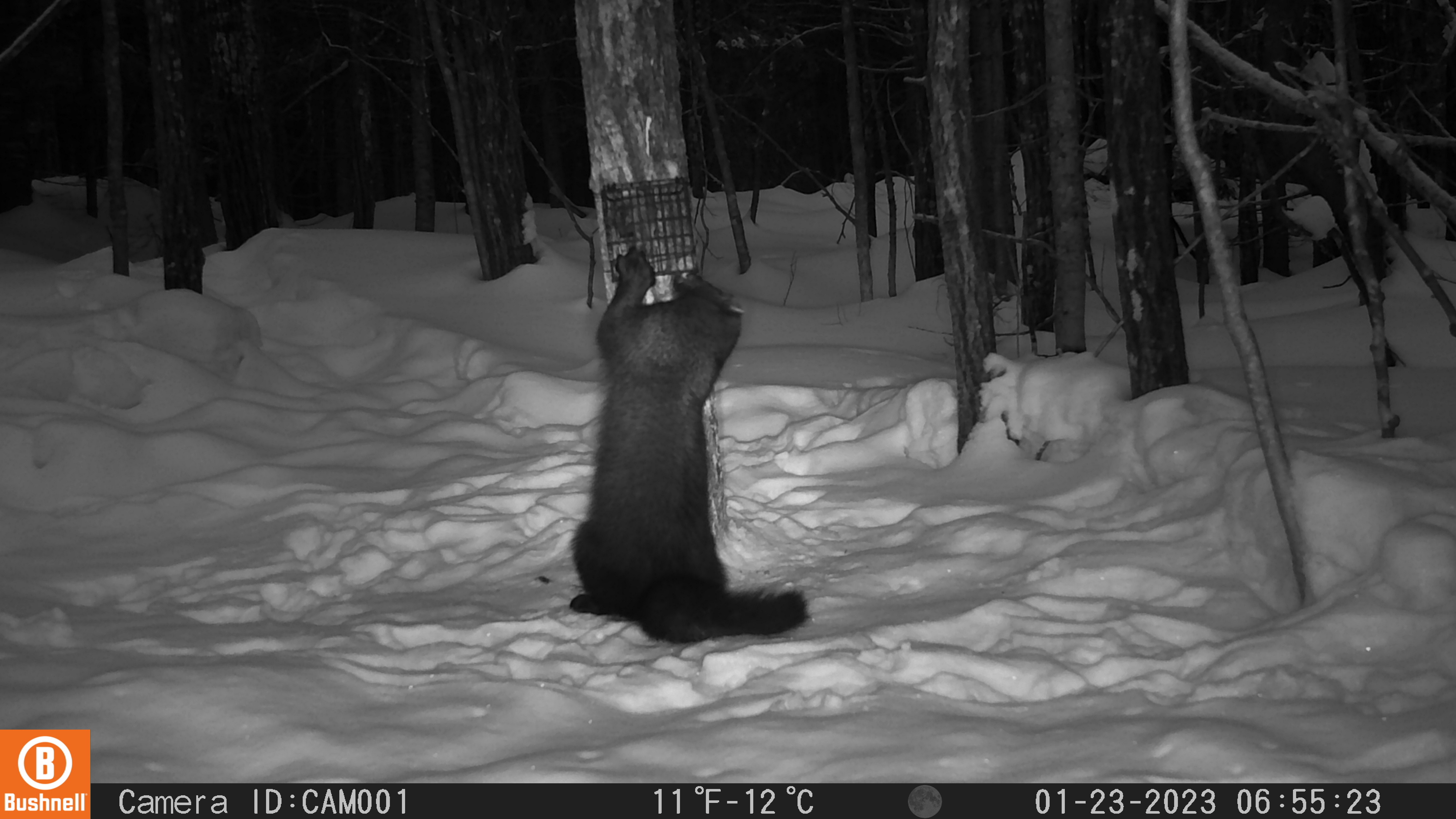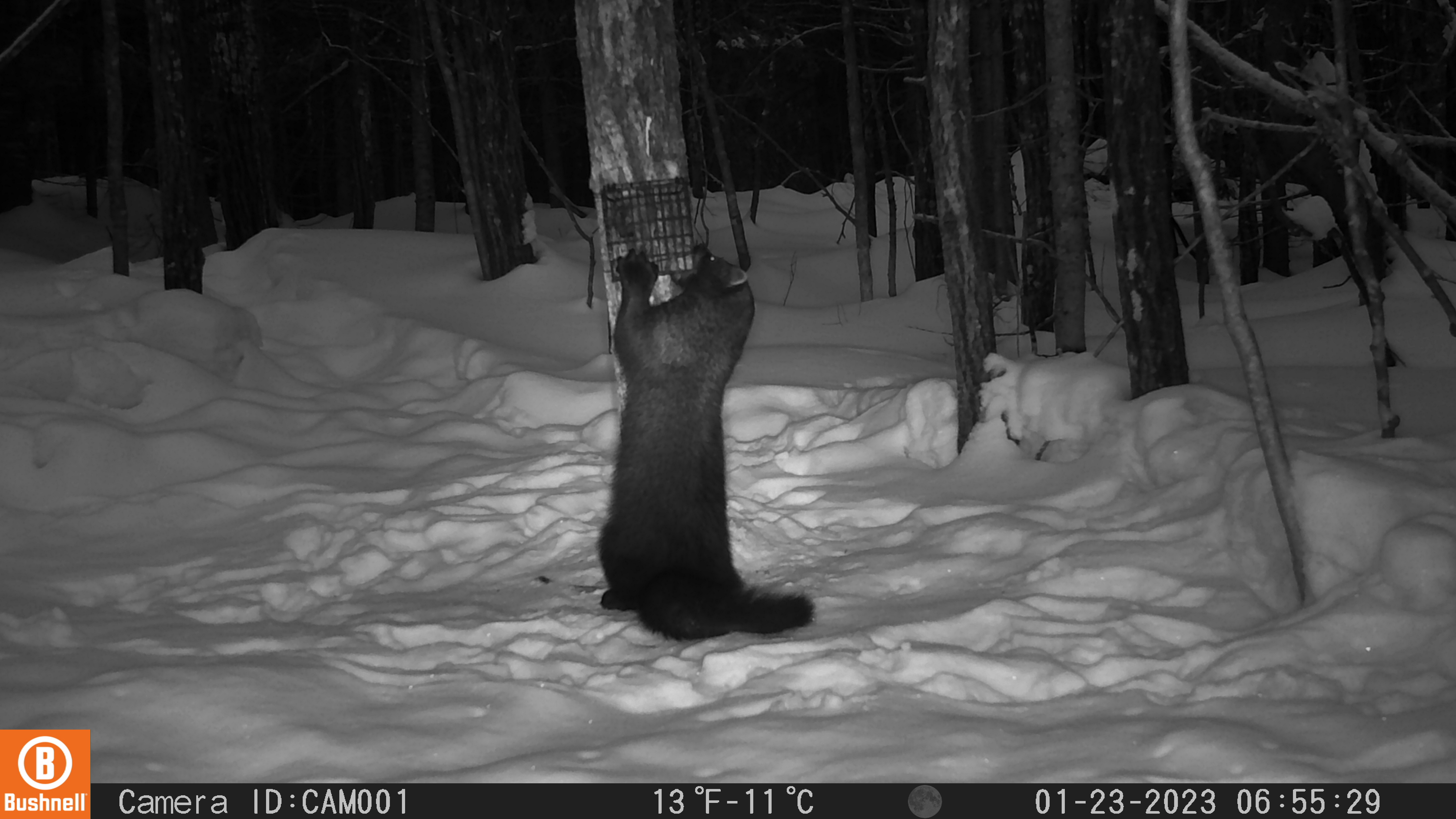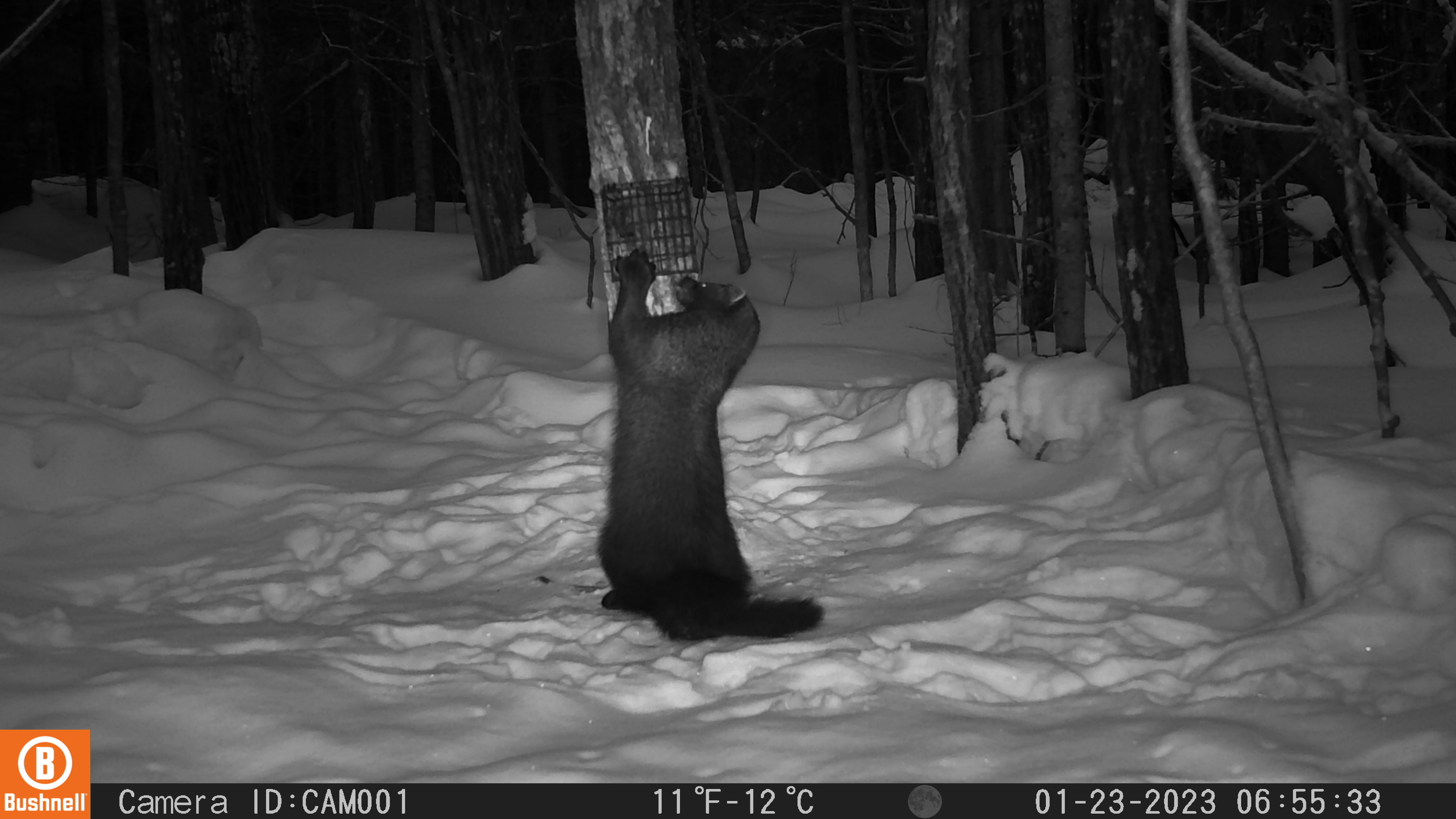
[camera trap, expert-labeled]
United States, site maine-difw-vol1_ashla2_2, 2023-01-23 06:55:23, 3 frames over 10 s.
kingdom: Animalia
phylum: Chordata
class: Mammalia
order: Carnivora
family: Mustelidae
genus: Pekania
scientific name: Pekania pennanti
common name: fisher